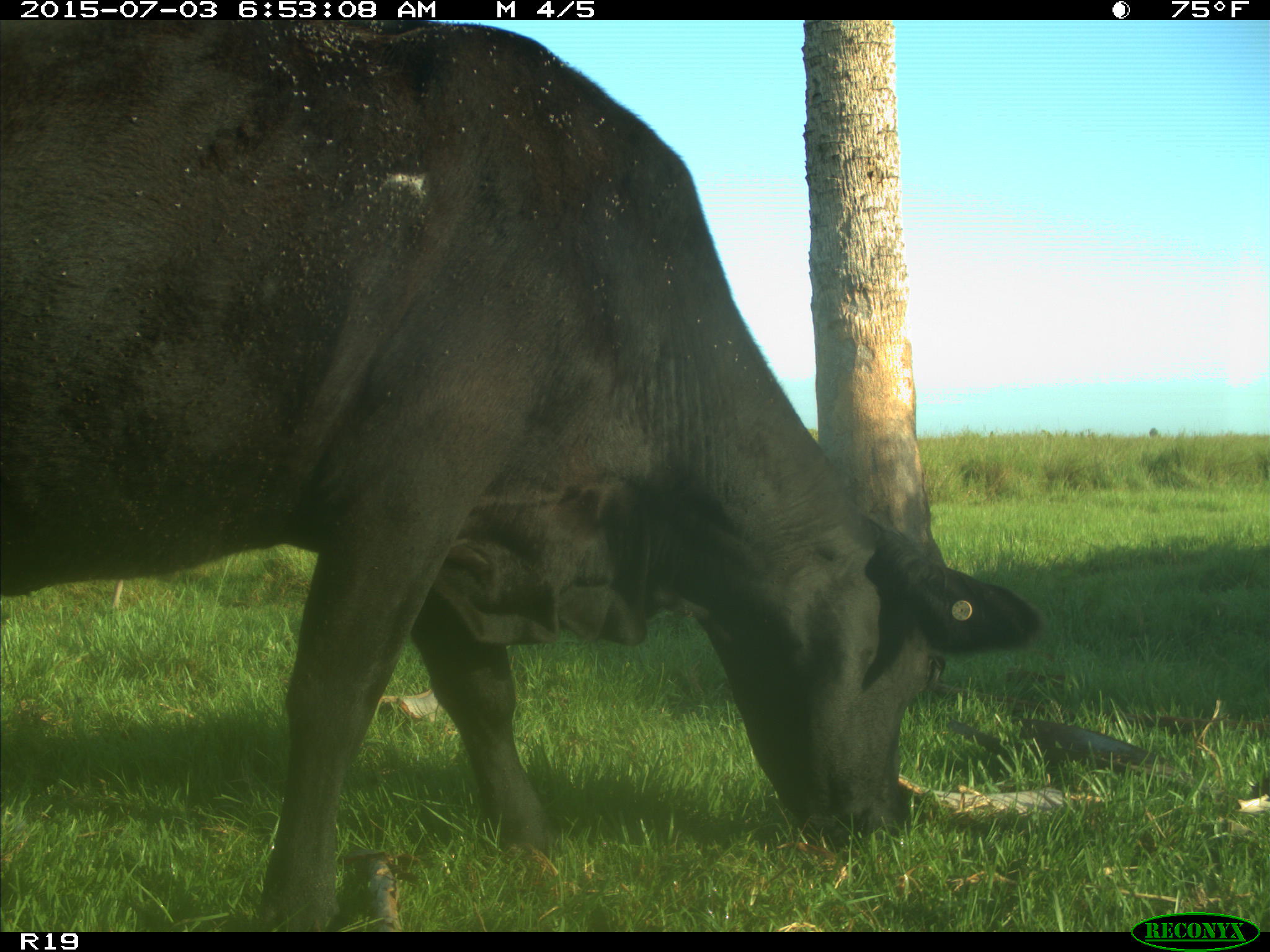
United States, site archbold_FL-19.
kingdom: Animalia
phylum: Chordata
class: Mammalia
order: Artiodactyla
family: Bovidae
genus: Bos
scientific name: Bos taurus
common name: domestic cow